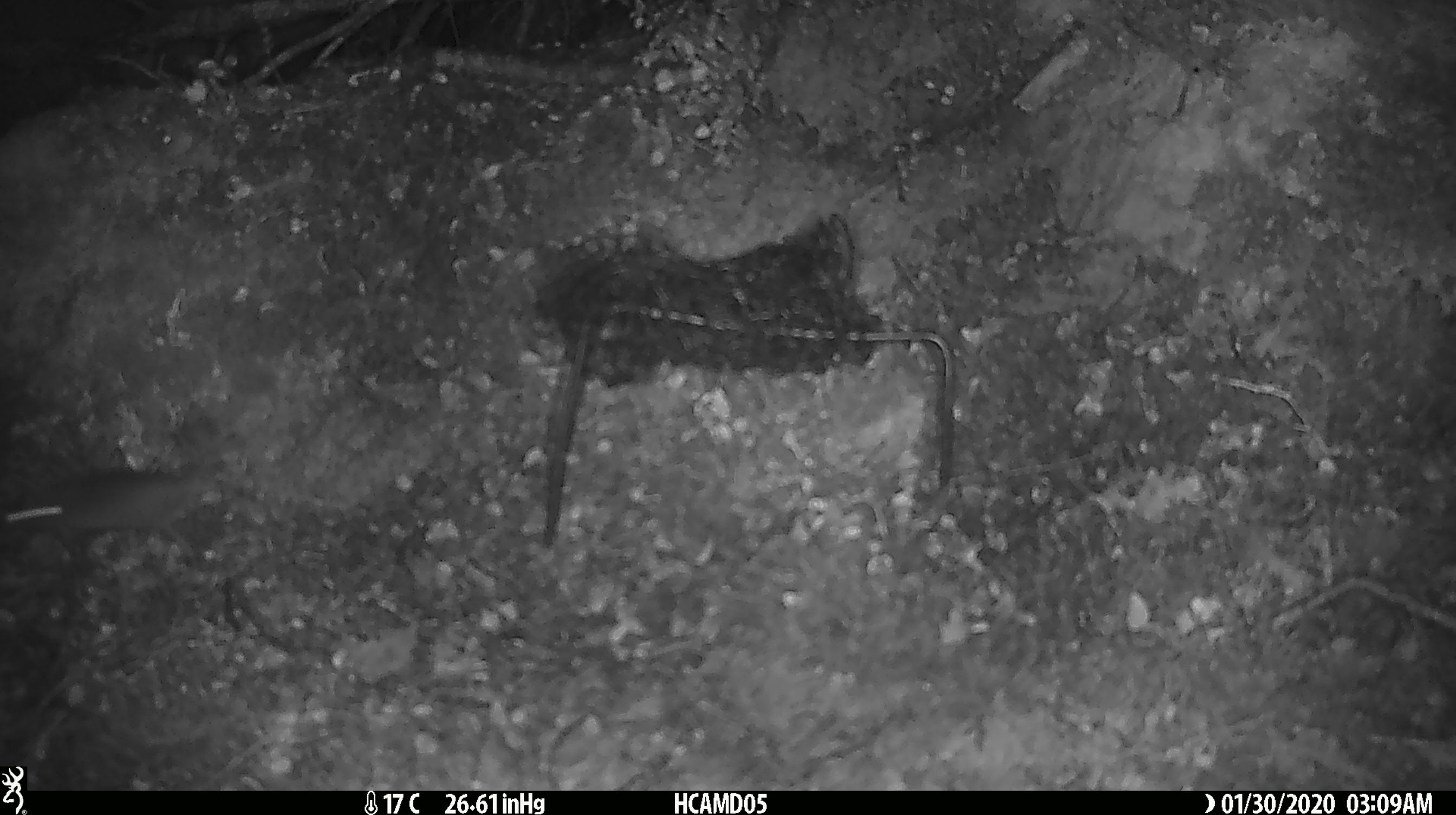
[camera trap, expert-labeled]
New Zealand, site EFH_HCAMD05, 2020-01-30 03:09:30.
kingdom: Animalia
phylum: Chordata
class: Mammalia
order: Rodentia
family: Muridae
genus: Mus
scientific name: Mus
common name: mouse